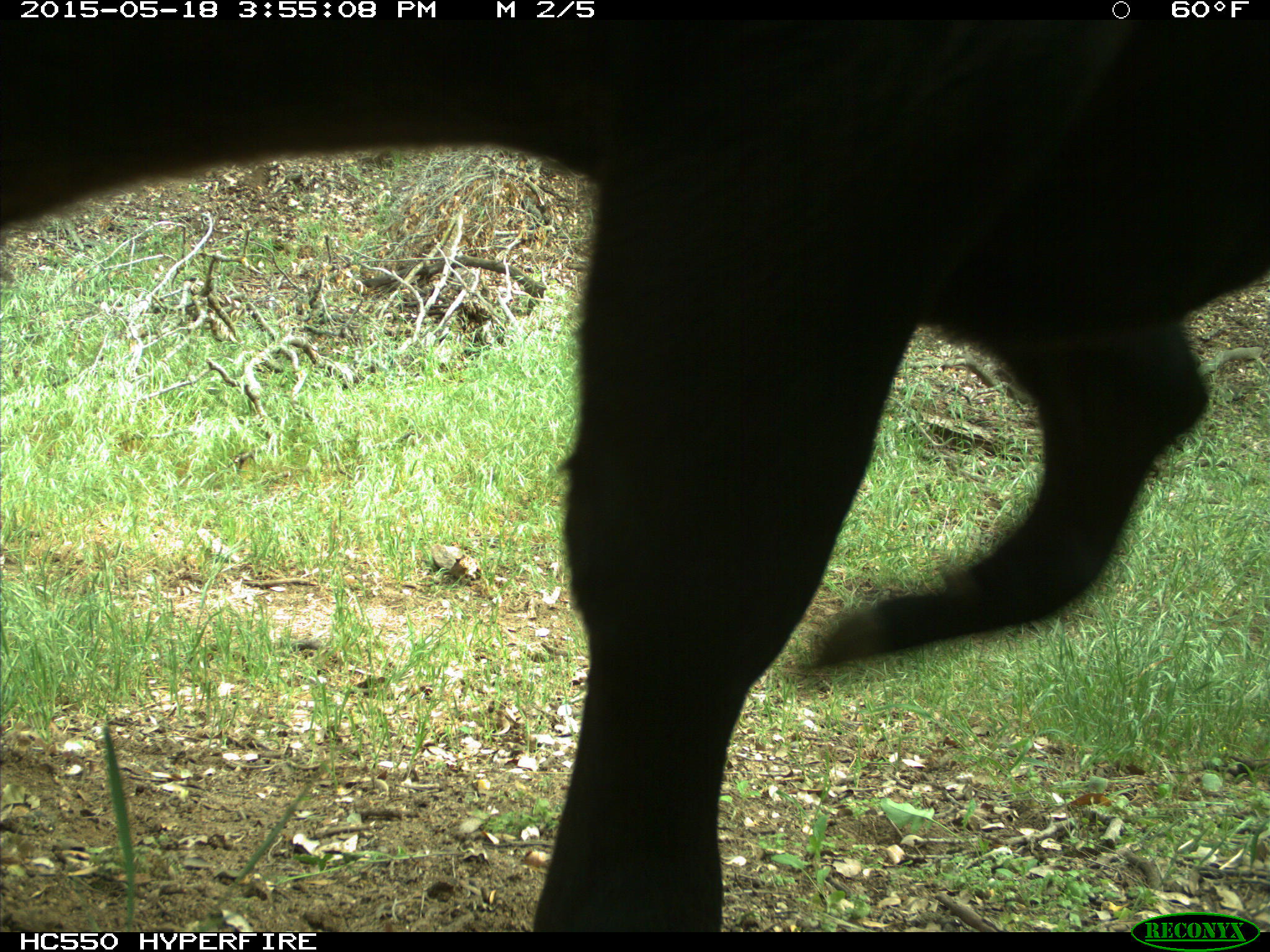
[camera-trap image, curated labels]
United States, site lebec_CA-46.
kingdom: Animalia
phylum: Chordata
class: Mammalia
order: Artiodactyla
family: Bovidae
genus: Bos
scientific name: Bos taurus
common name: domestic cow